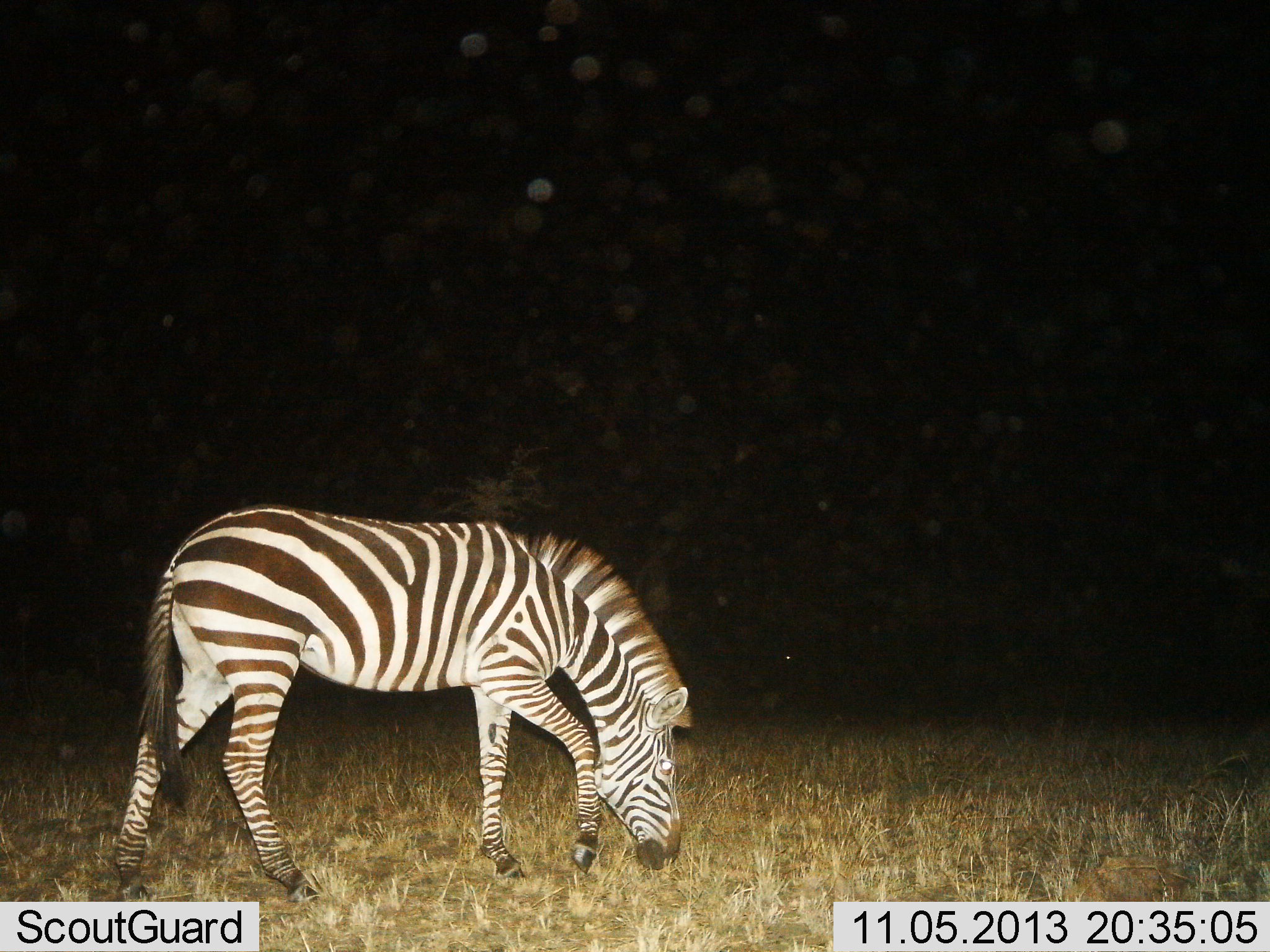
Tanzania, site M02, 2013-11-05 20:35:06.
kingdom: Animalia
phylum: Chordata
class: Mammalia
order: Perissodactyla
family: Equidae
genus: Equus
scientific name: Equus quagga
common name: plains zebra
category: zebra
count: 1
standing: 10%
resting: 0%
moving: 20%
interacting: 0%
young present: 0%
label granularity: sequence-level